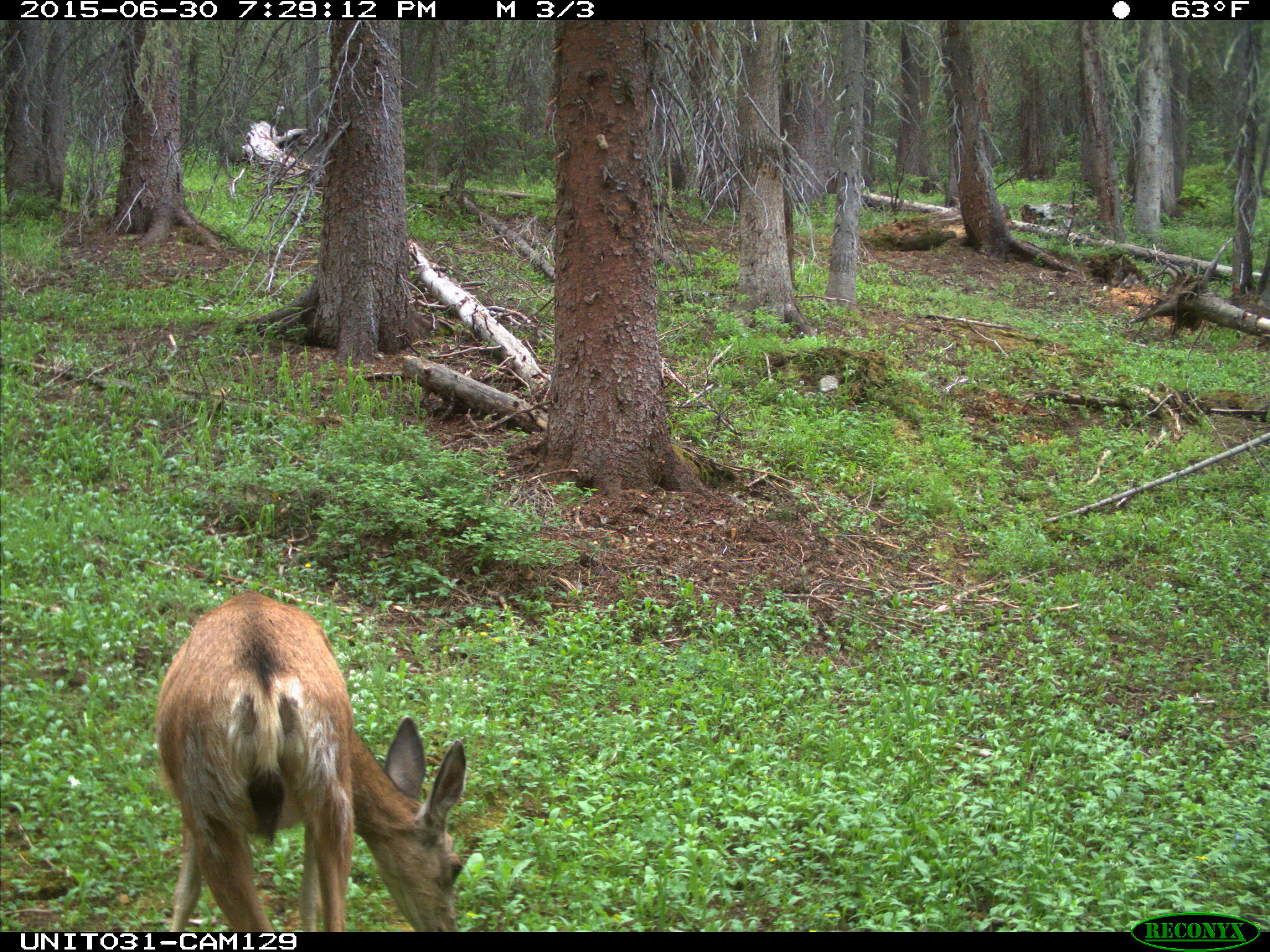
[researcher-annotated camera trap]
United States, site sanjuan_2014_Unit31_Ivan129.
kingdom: Animalia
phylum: Chordata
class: Mammalia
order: Artiodactyla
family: Cervidae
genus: Odocoileus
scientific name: Odocoileus hemionus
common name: mule deer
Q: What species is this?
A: Odocoileus hemionus (mule deer).